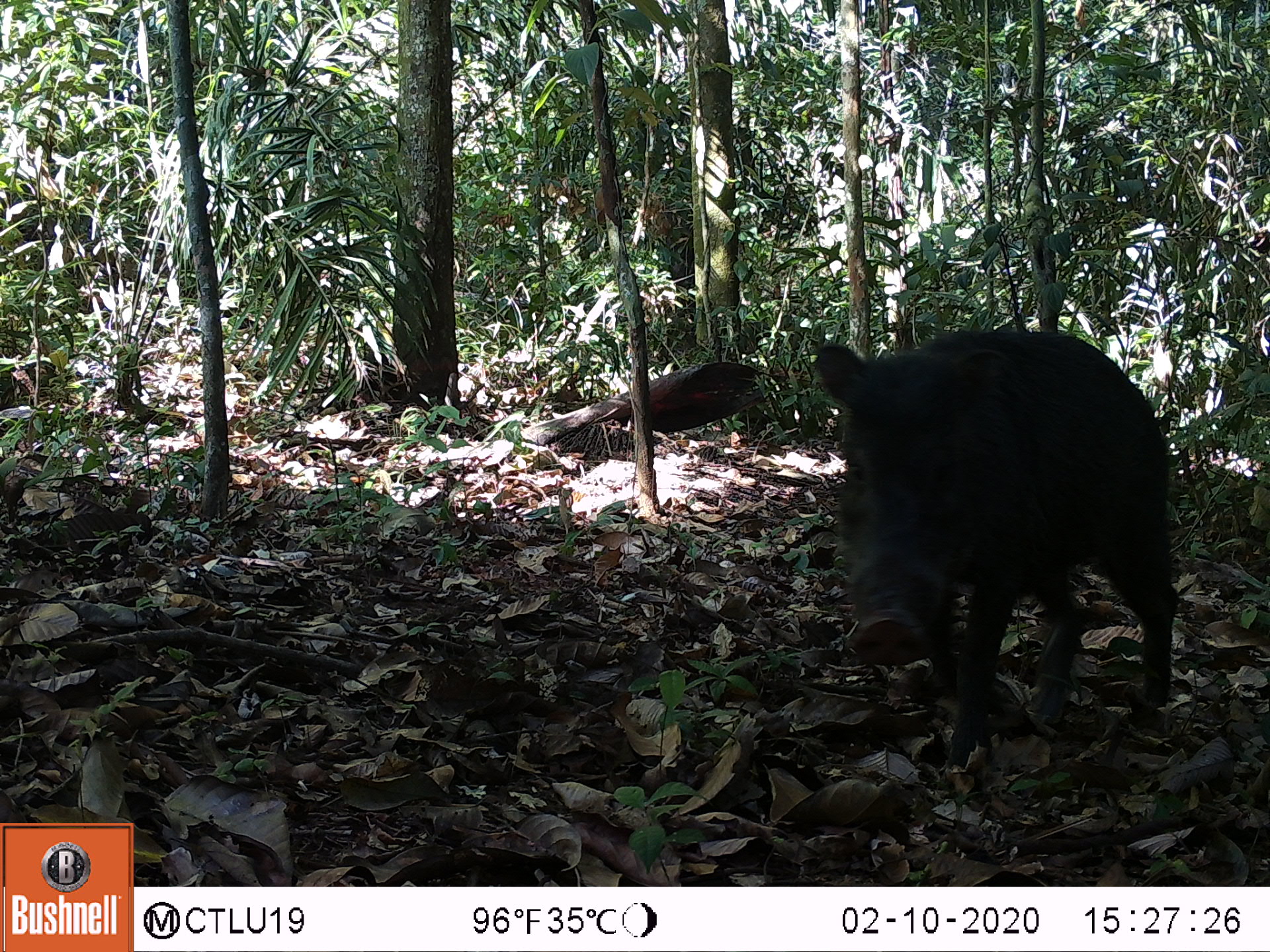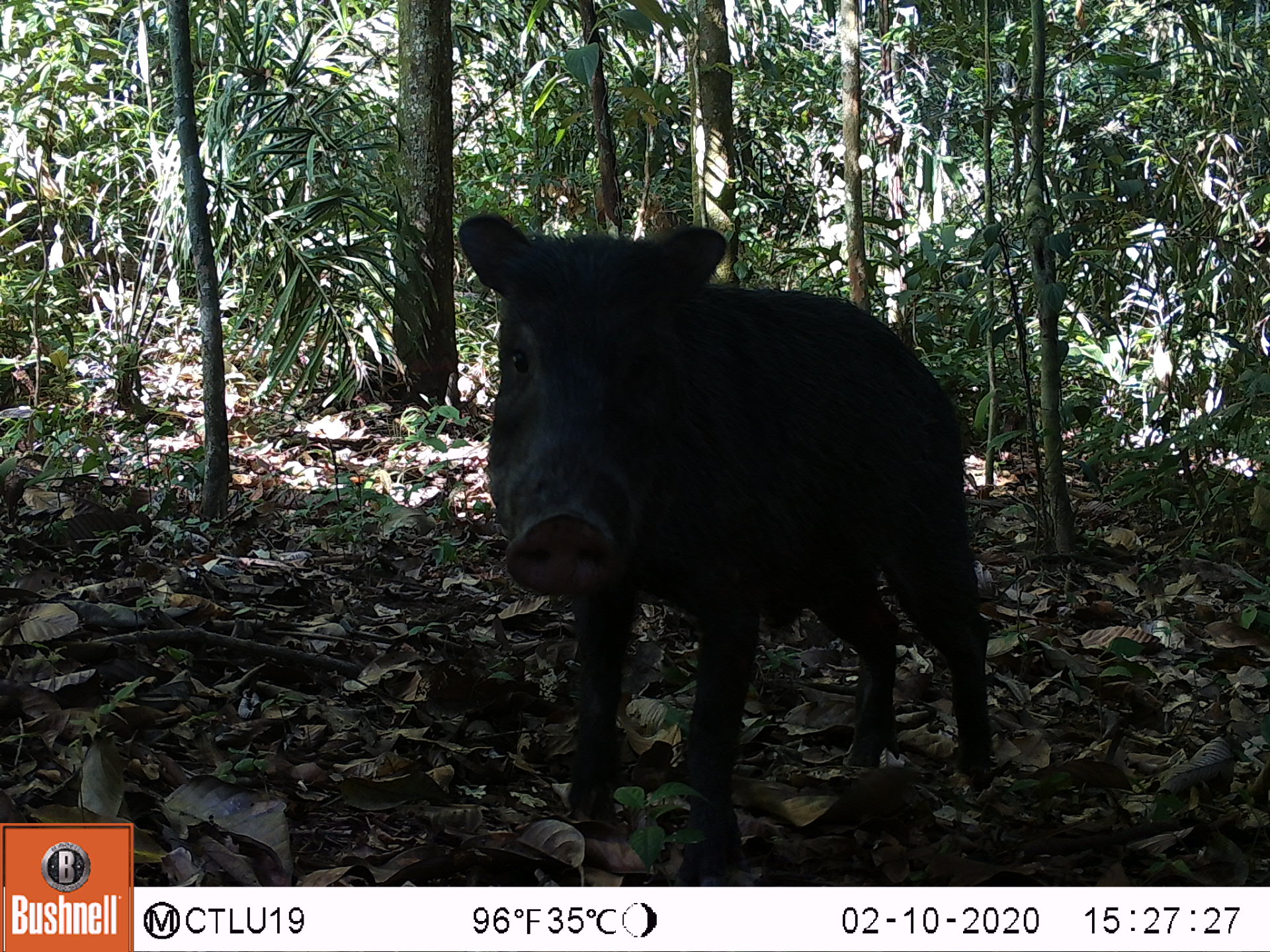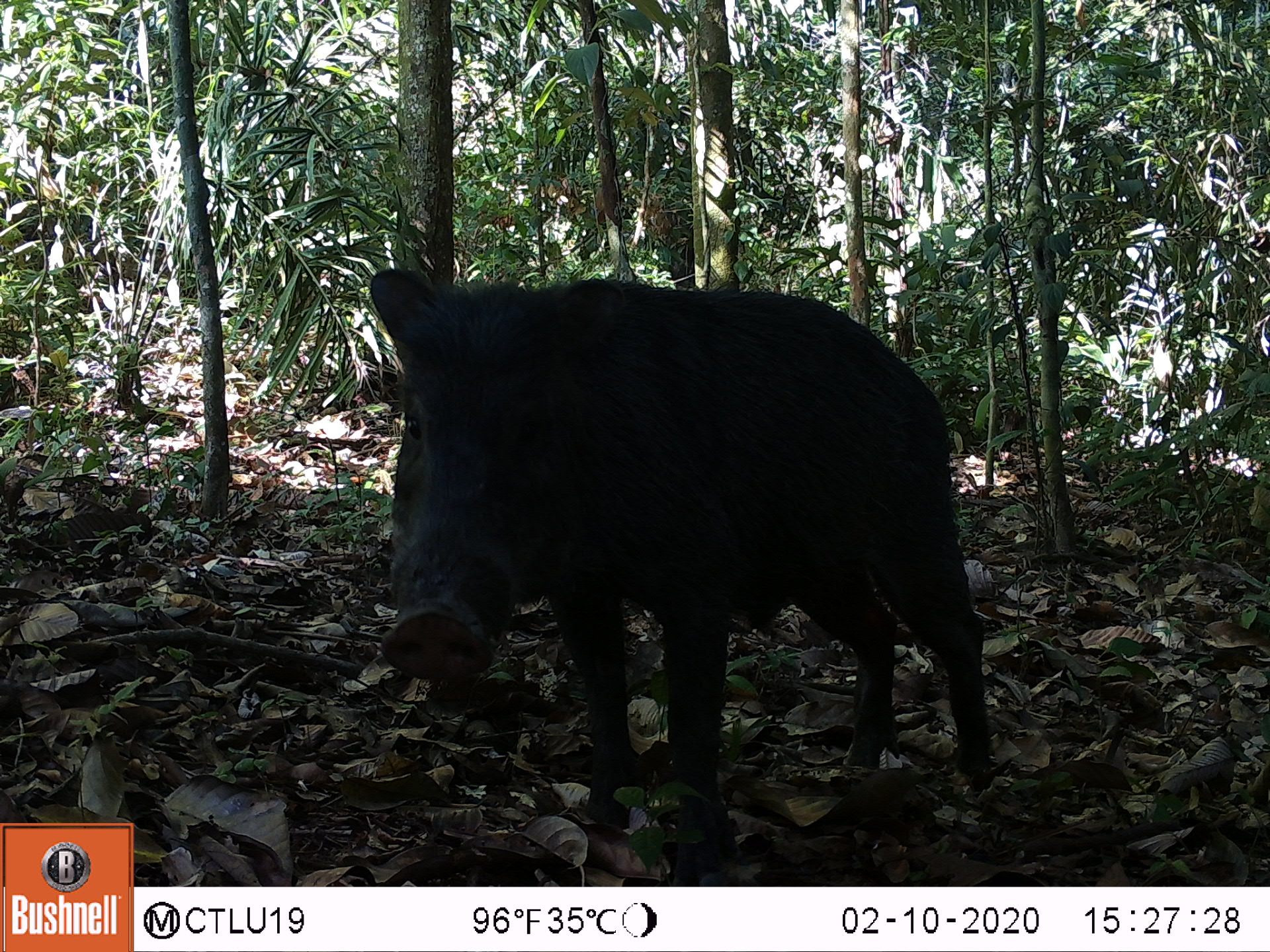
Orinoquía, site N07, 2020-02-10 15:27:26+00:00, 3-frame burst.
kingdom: Animalia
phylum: Chordata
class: Mammalia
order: Artiodactyla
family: Tayassuidae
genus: Tayassu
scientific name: Tayassu pecari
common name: white-lipped peccary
White-lipped peccary (Tayassu pecari).